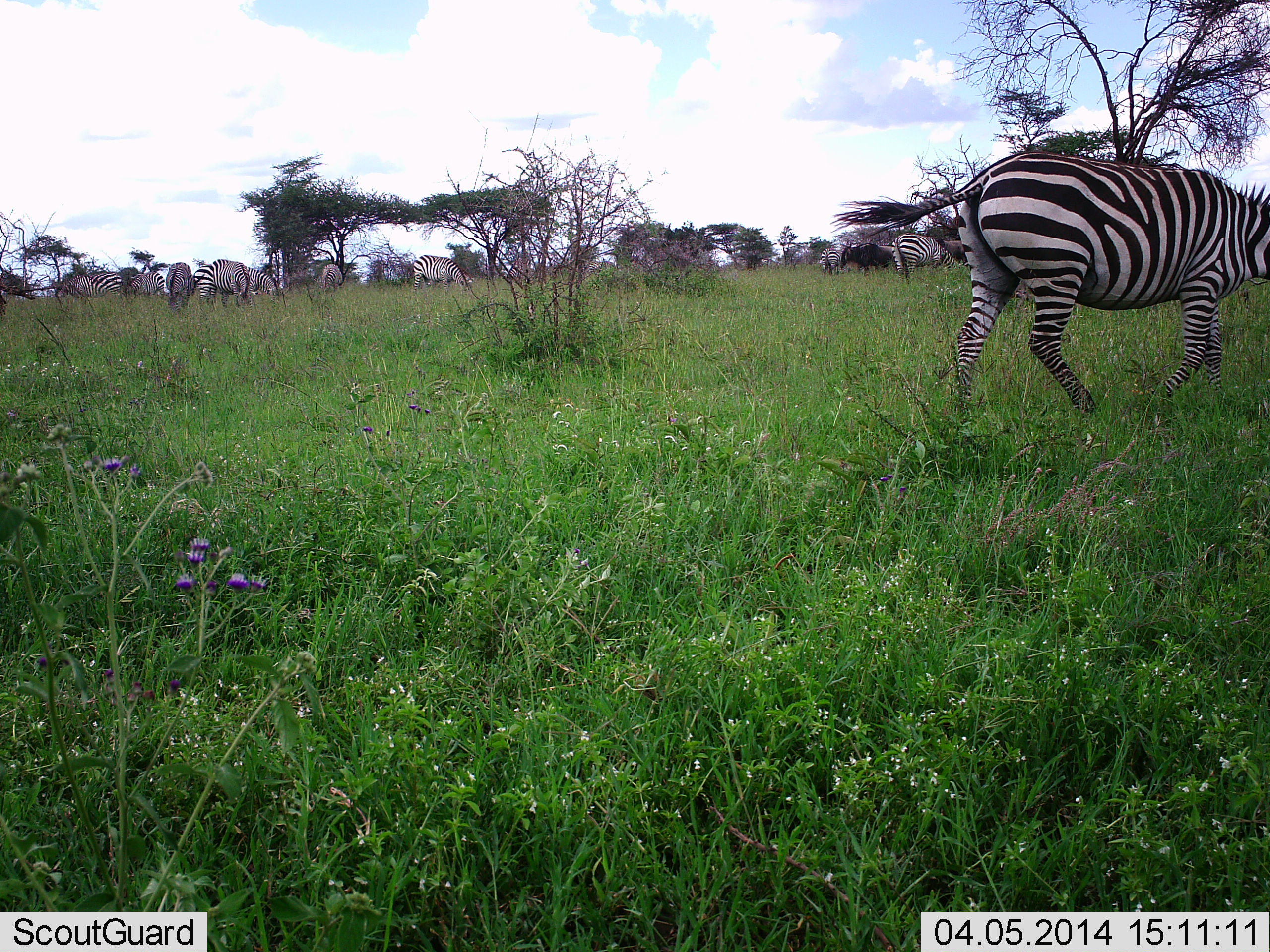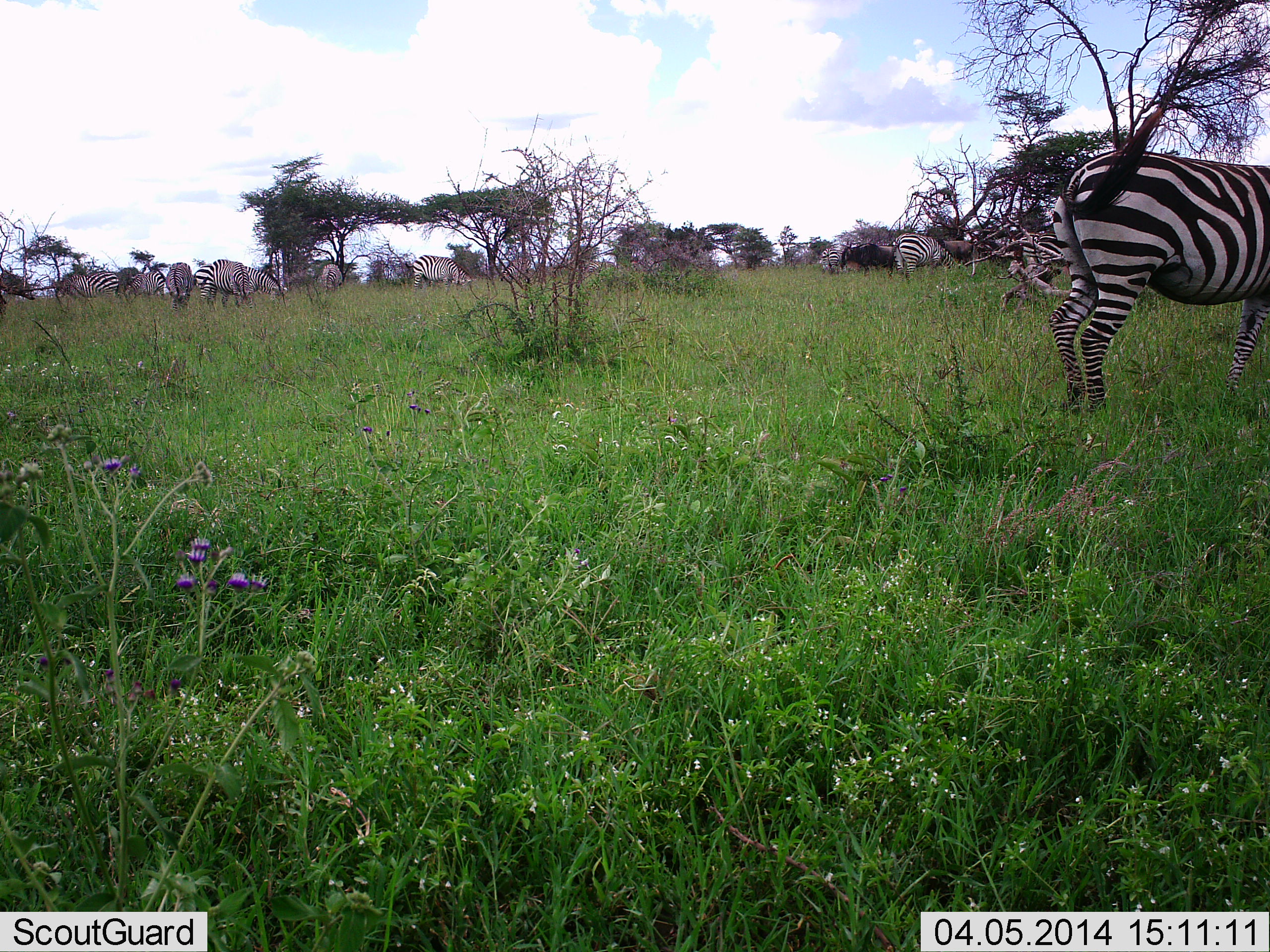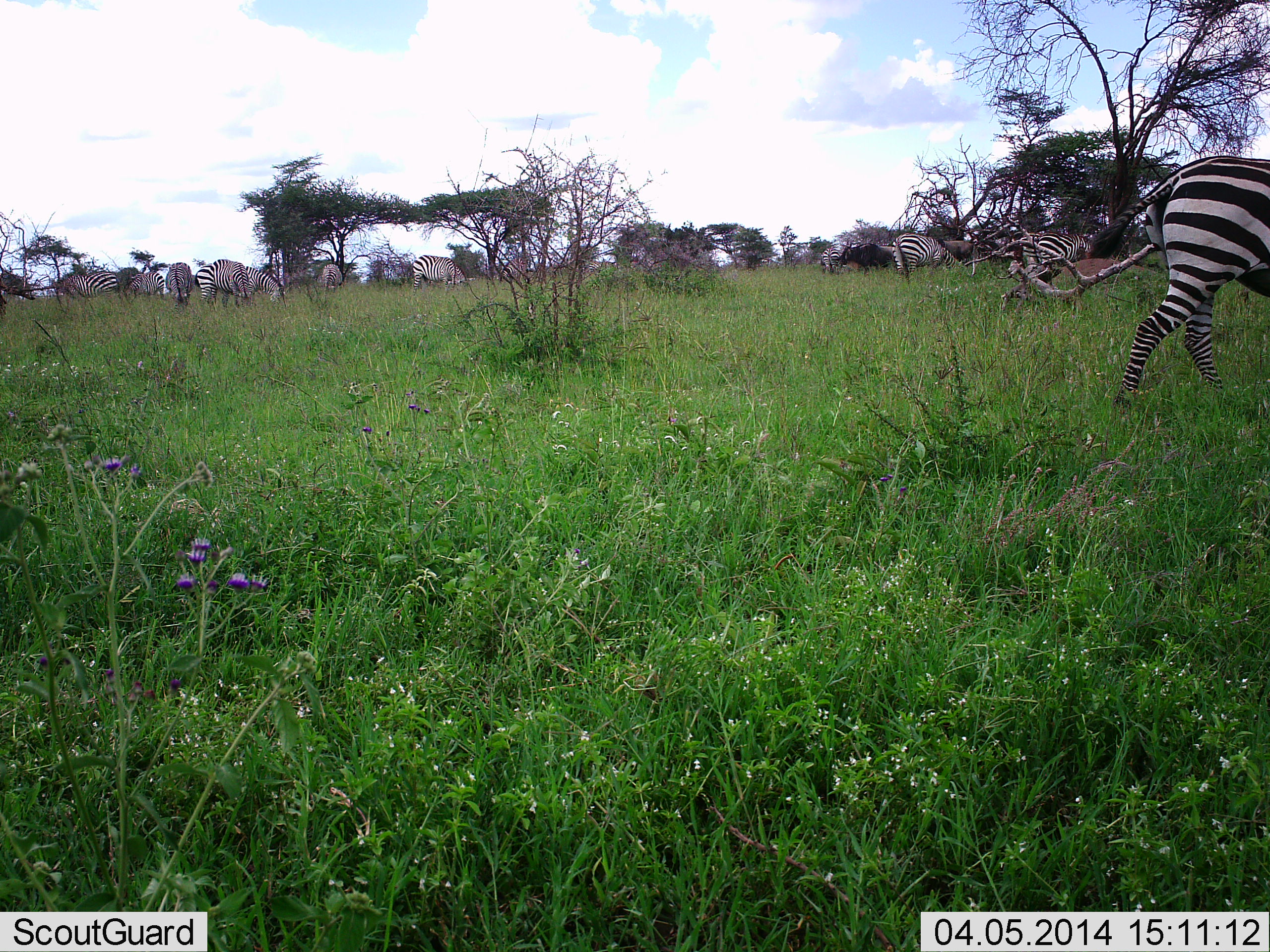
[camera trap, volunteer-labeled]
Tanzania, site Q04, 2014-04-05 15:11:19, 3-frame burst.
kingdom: Animalia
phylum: Chordata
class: Mammalia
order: Perissodactyla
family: Equidae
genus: Equus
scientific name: Equus quagga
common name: plains zebra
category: zebra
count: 11-50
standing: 53%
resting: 5%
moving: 37%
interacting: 0%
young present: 0%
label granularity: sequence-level